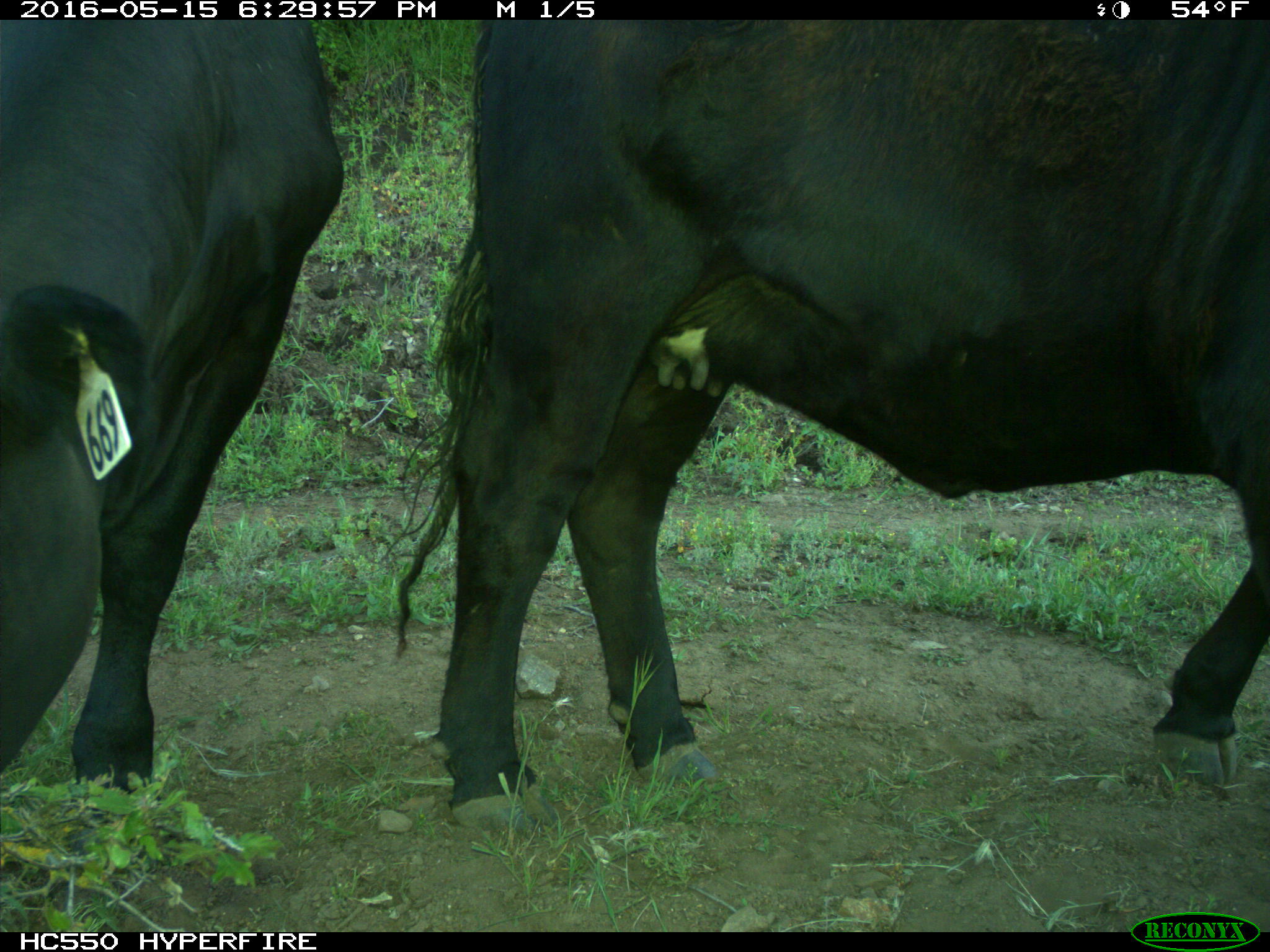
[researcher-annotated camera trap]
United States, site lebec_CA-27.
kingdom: Animalia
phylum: Chordata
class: Mammalia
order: Artiodactyla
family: Bovidae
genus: Bos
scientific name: Bos taurus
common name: domestic cow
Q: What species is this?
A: Bos taurus (domestic cow).